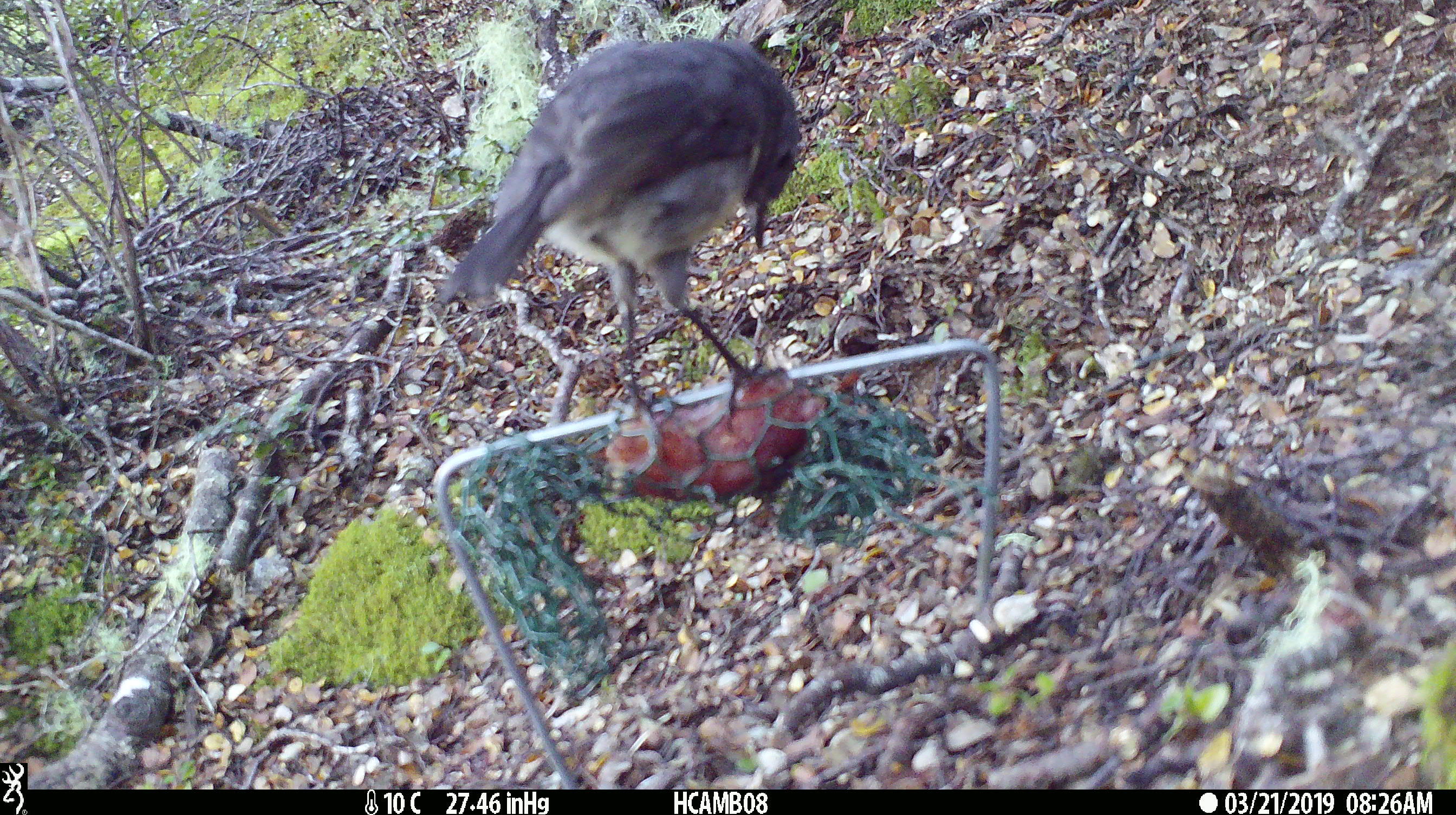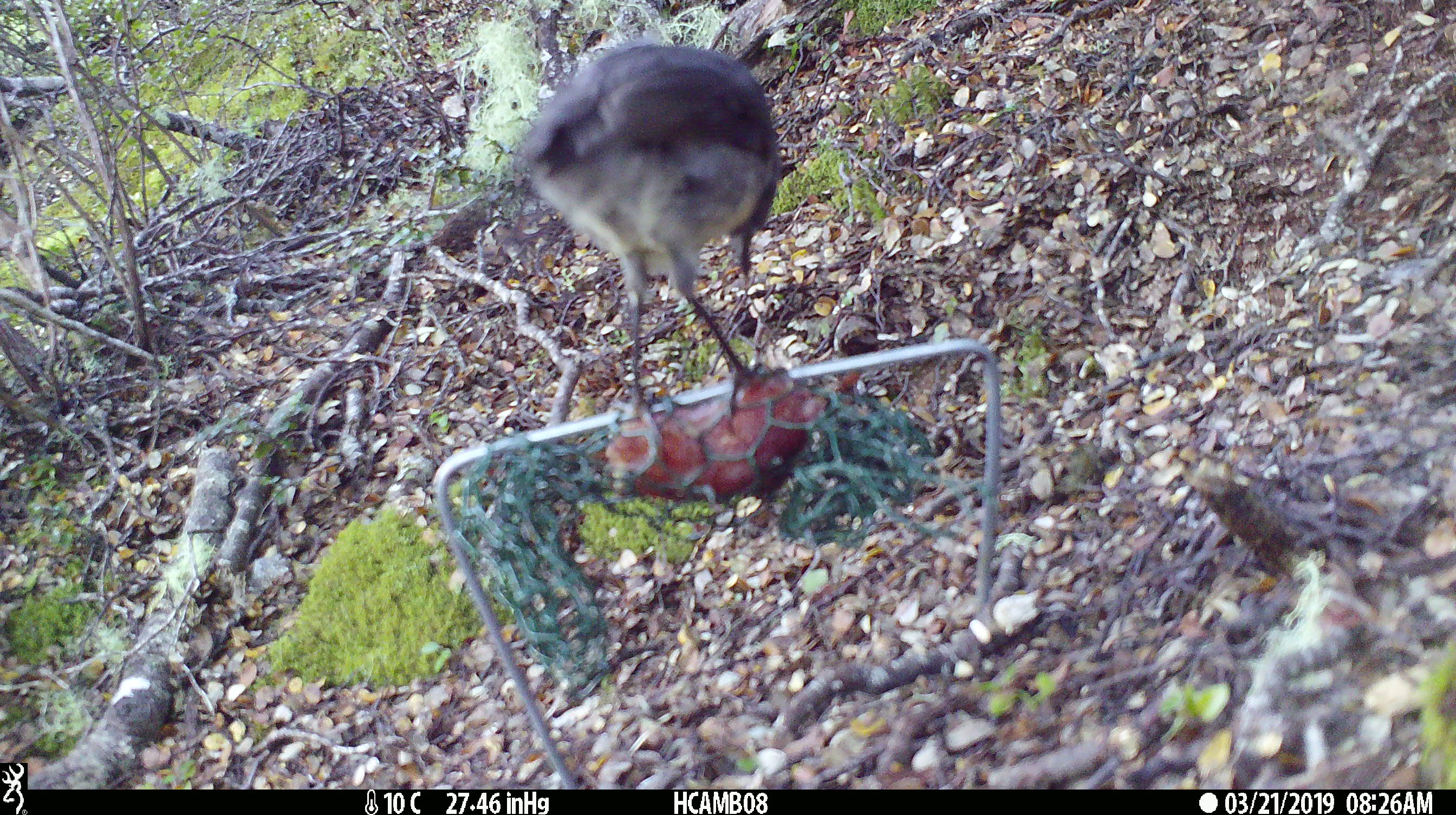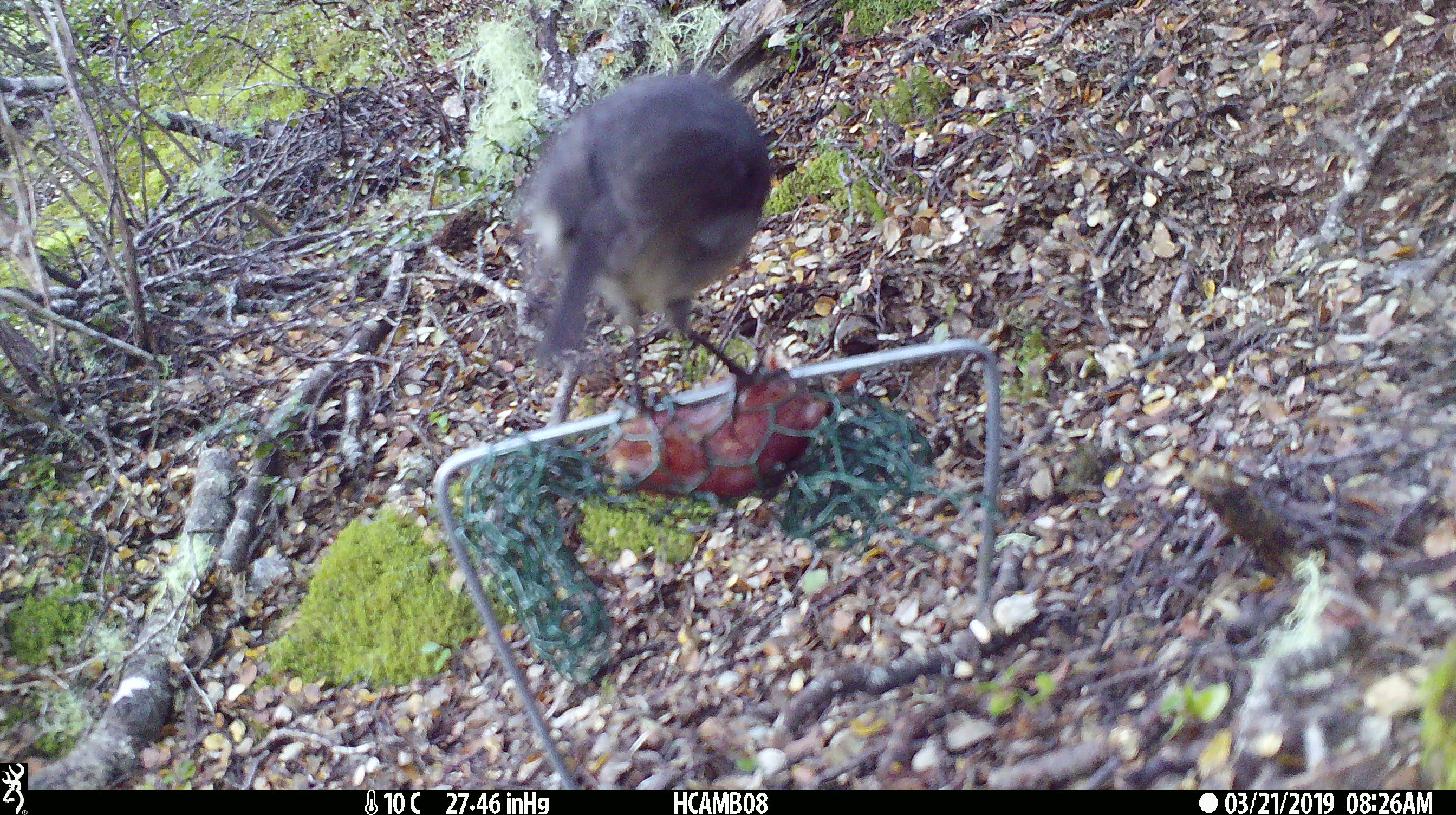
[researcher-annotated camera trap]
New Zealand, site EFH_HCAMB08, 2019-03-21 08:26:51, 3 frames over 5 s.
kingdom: Animalia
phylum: Chordata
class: Aves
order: Passeriformes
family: Petroicidae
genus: Petroica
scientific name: Petroica australis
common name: new zealand robin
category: robin